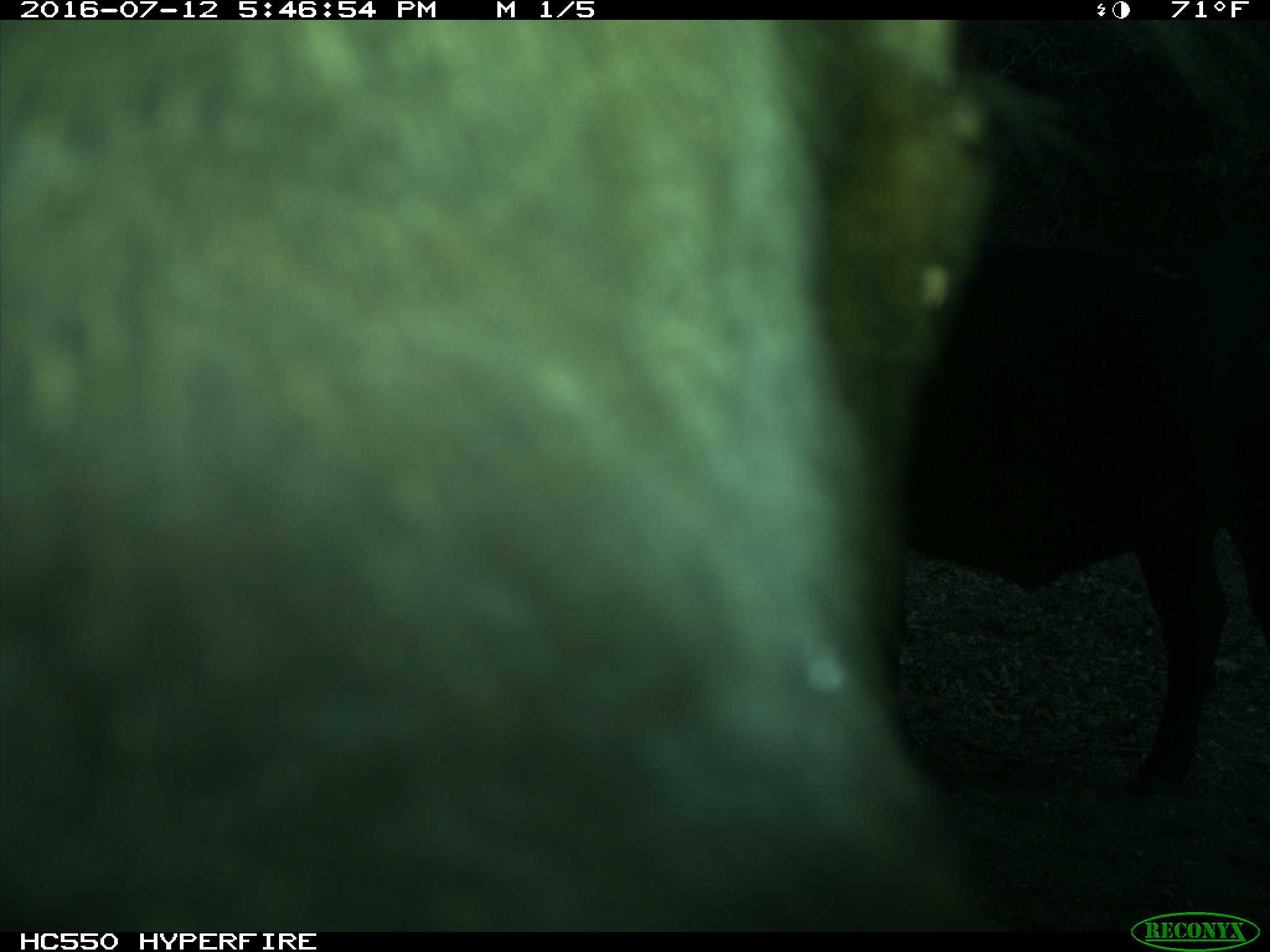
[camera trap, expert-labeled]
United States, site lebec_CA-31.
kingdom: Animalia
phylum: Chordata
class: Mammalia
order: Artiodactyla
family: Bovidae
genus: Bos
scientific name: Bos taurus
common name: domestic cow